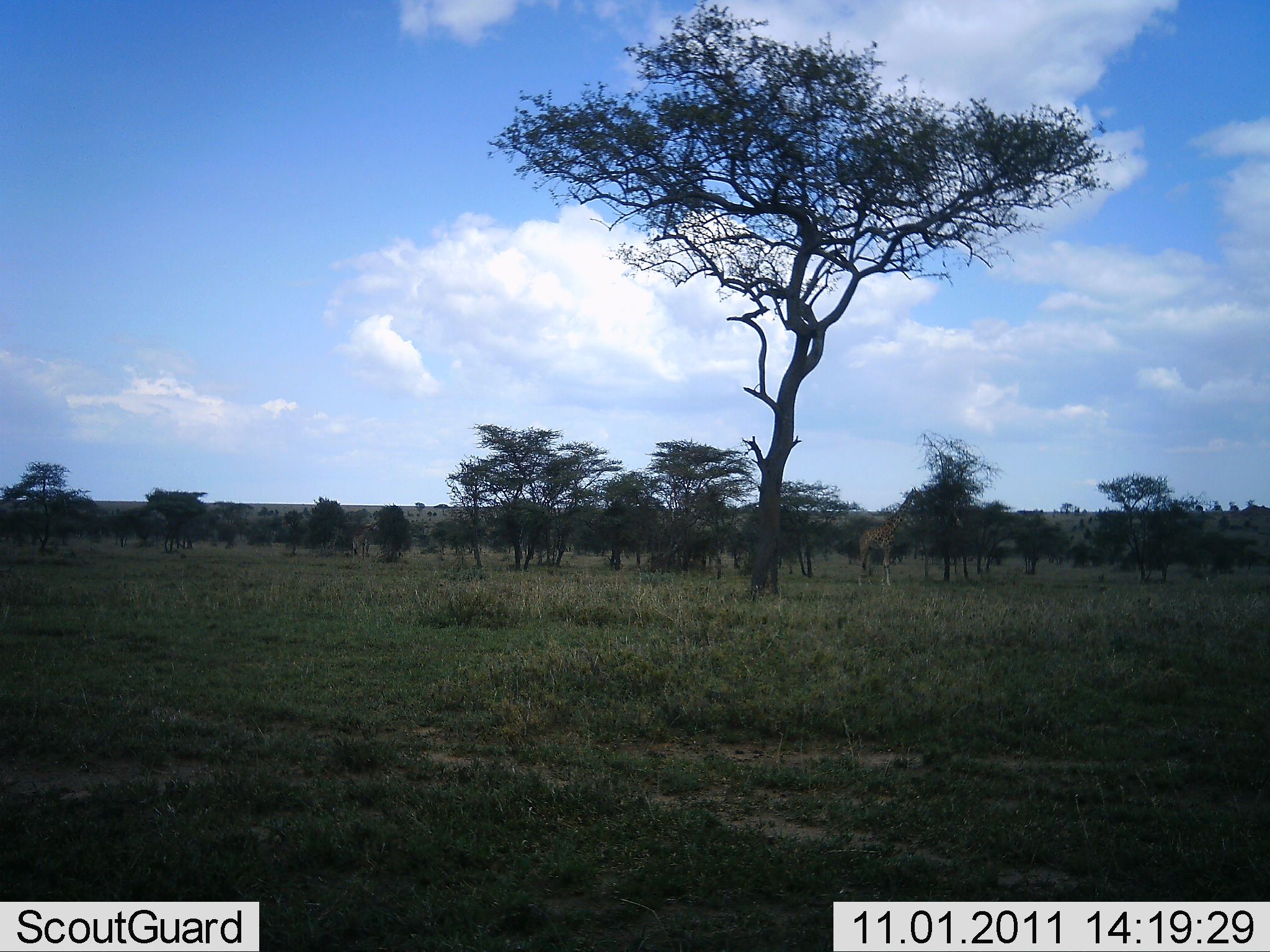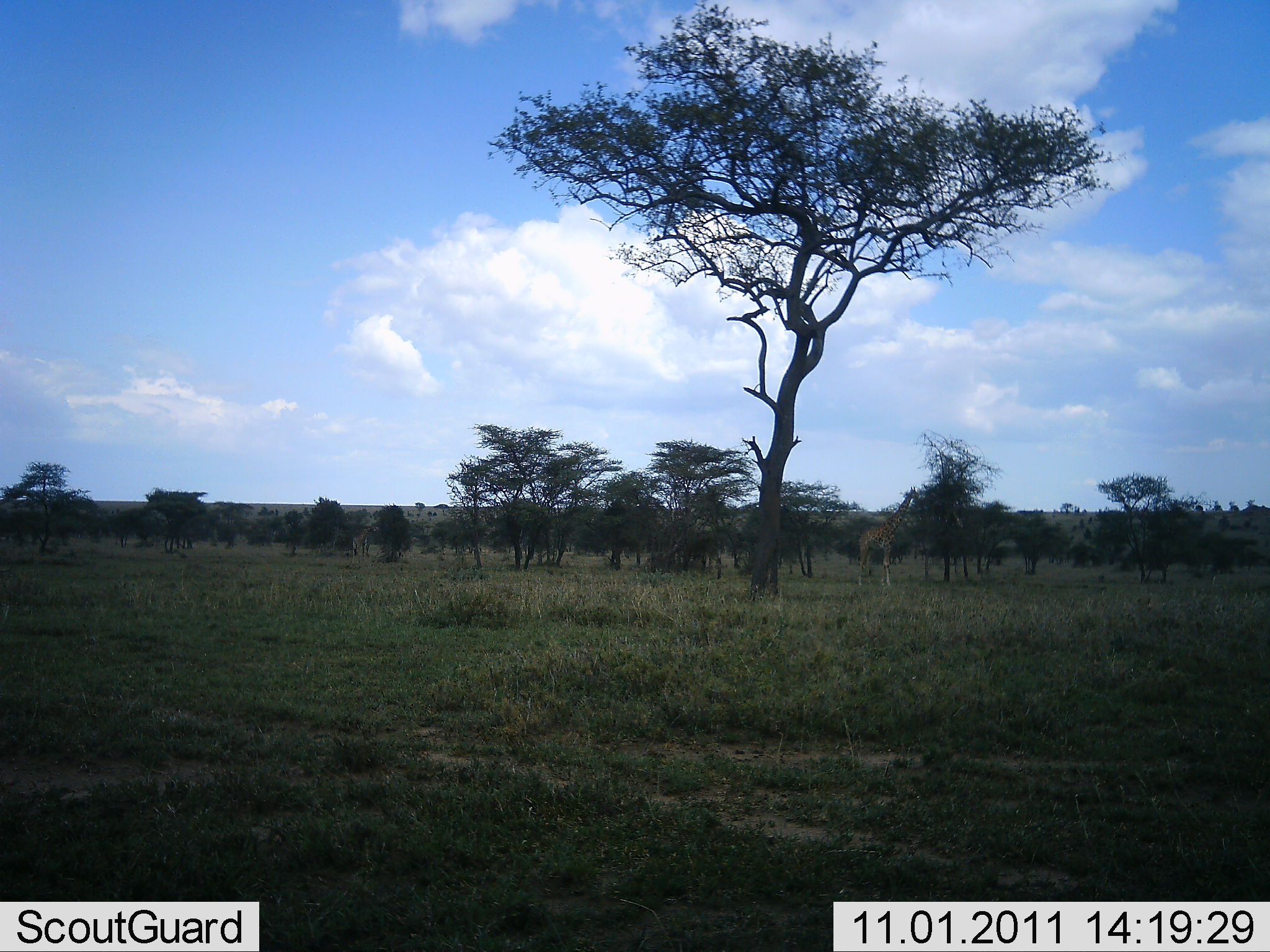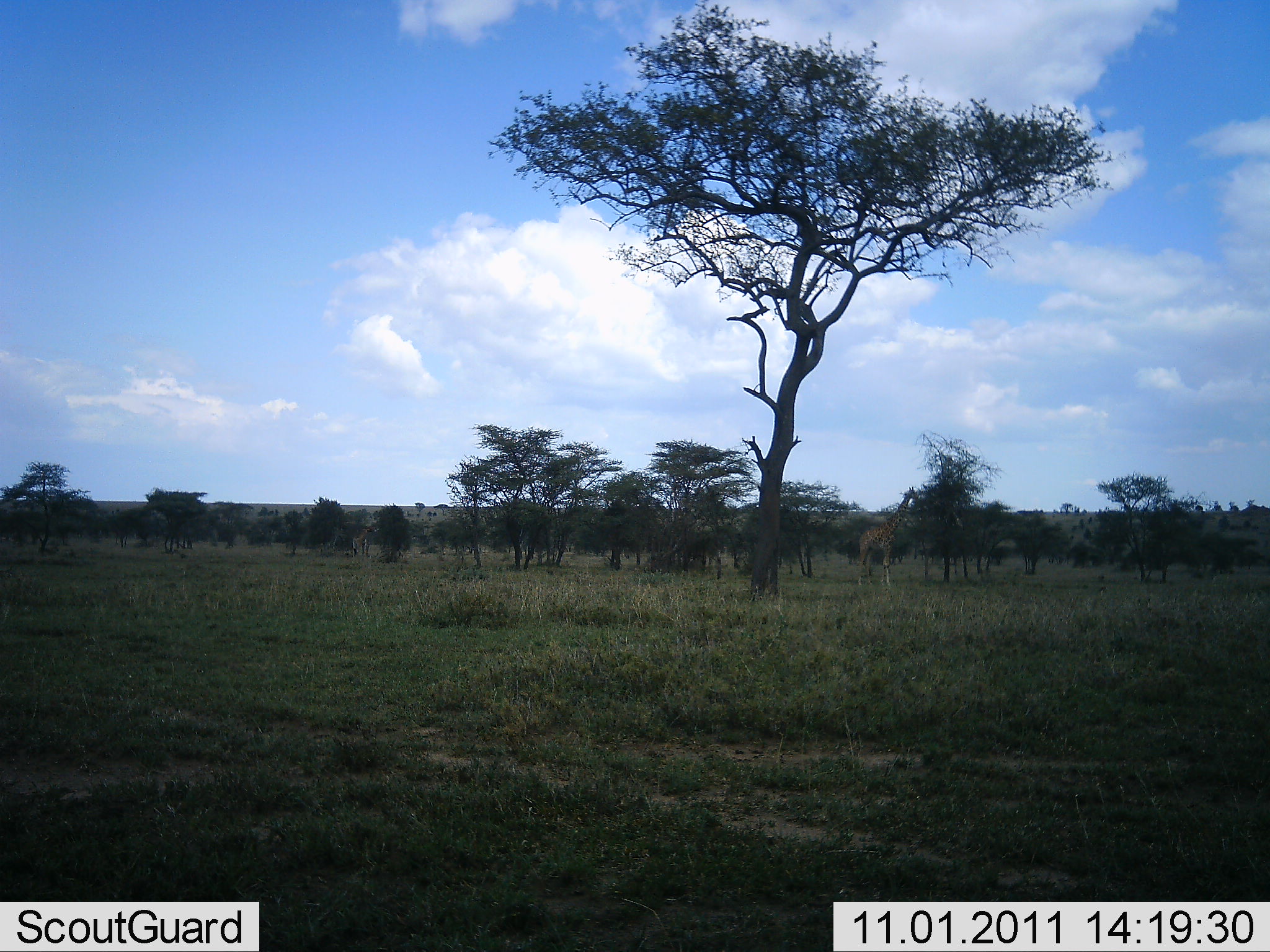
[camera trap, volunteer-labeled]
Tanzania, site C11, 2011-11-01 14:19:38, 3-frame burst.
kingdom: Animalia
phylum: Chordata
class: Mammalia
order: Artiodactyla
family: Giraffidae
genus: Giraffa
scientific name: Giraffa camelopardalis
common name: giraffe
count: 1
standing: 36%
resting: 0%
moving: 0%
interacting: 0%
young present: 0%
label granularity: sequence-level